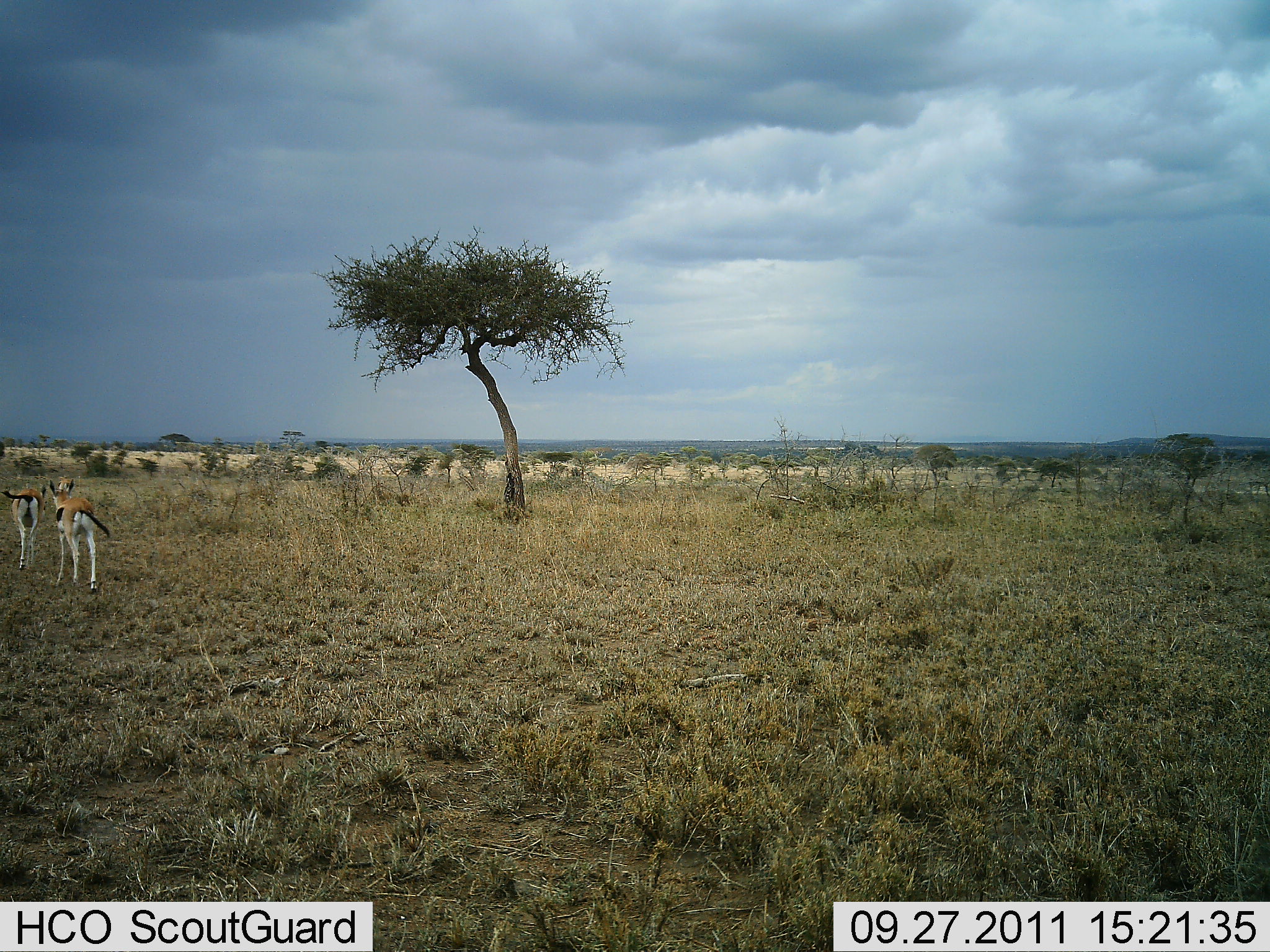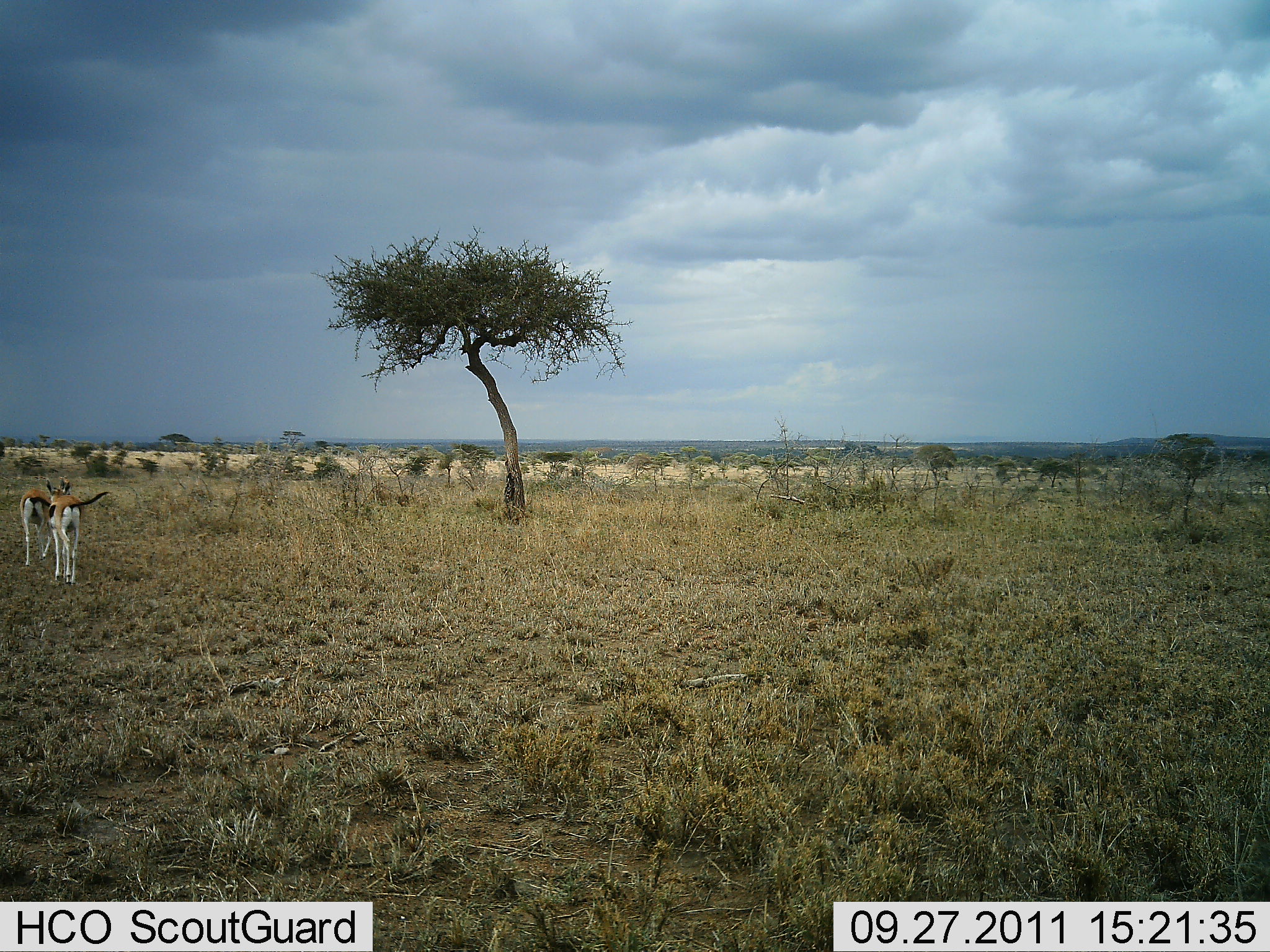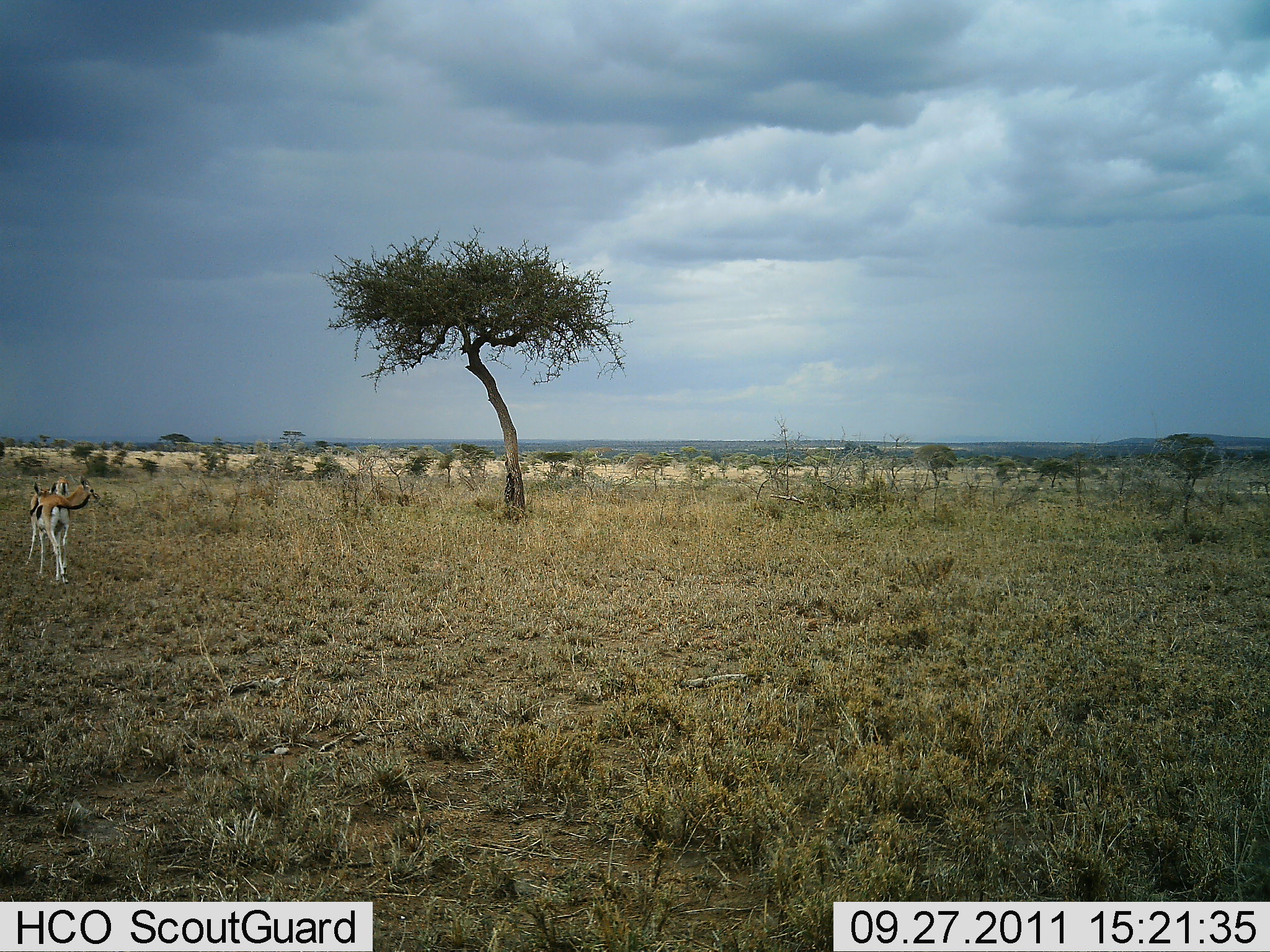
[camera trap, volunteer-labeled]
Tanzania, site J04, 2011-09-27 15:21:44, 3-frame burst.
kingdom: Animalia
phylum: Chordata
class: Mammalia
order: Artiodactyla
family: Bovidae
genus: Eudorcas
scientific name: Eudorcas thomsonii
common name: thomson's gazelle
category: gazellethomsons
Gazellethomsons (thomson's gazelle) (Eudorcas thomsonii), count 2. Behavior (volunteer vote fractions): standing 8%, resting 8%, moving 92%, interacting 0%. Young present (vote fraction): 8%. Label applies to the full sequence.